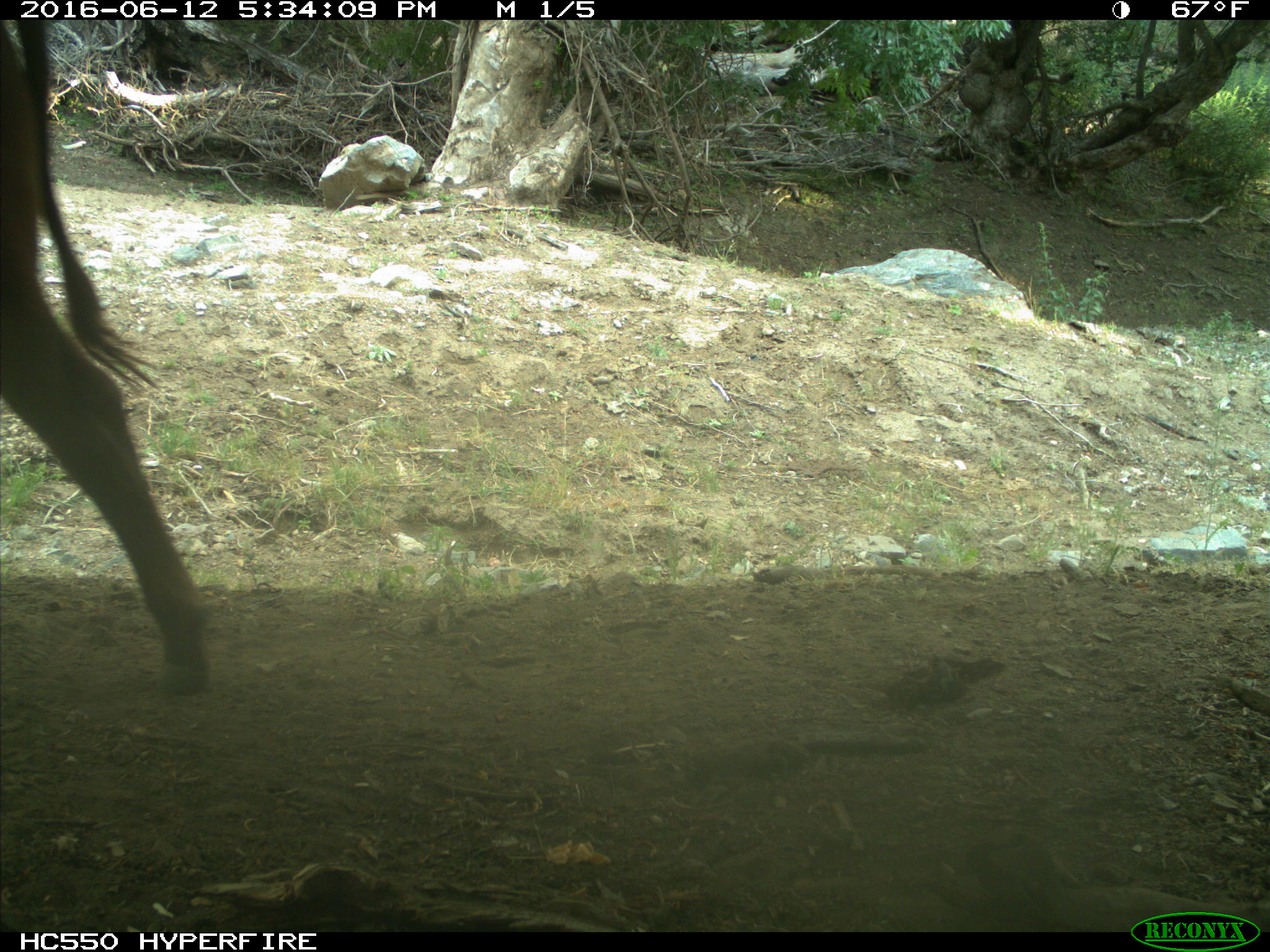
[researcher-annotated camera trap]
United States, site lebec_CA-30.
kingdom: Animalia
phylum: Chordata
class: Mammalia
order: Artiodactyla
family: Bovidae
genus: Bos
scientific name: Bos taurus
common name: domestic cow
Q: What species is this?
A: Bos taurus (domestic cow).